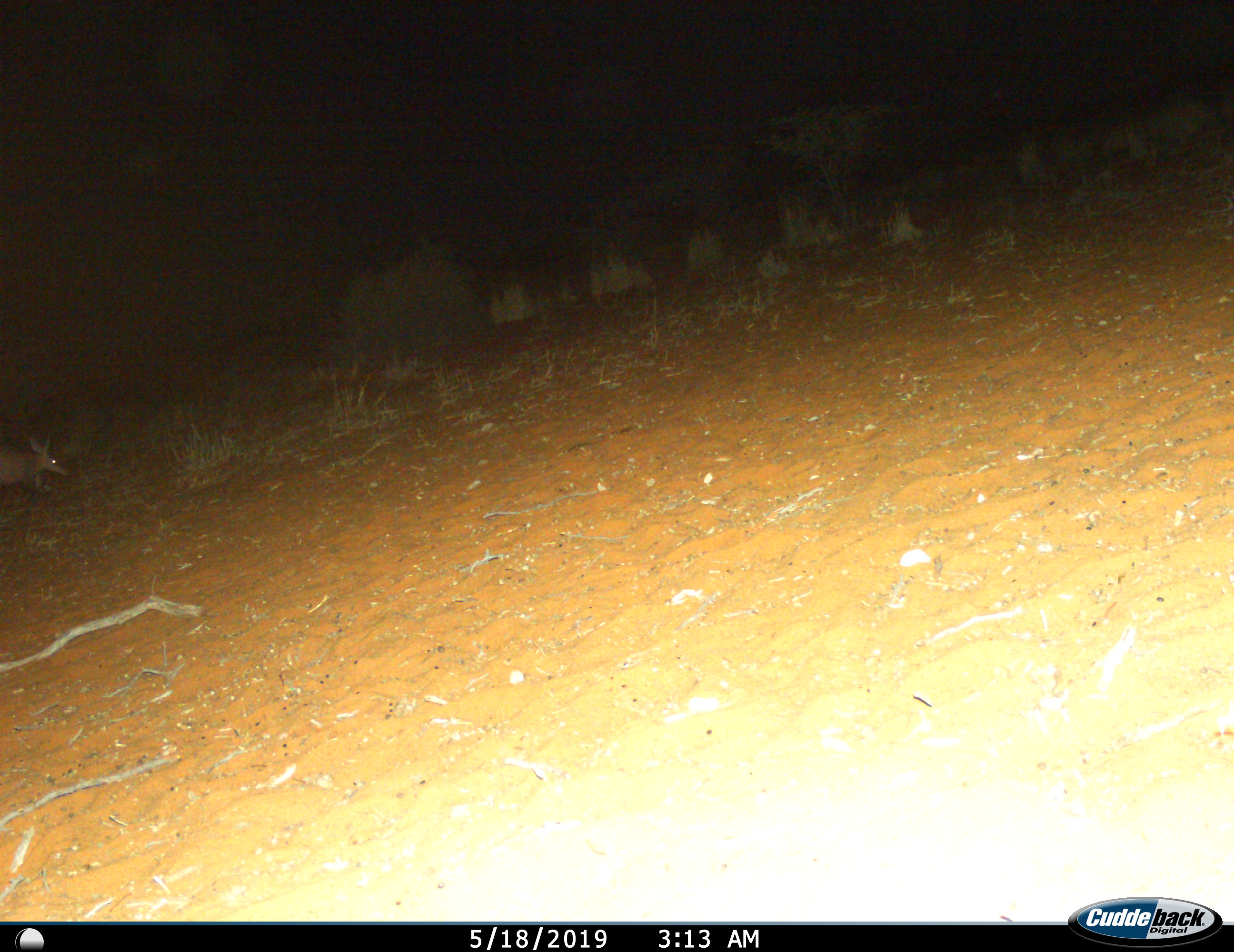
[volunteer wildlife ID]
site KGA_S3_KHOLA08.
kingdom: Animalia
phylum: Chordata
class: Mammalia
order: Tubulidentata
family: Orycteropodidae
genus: Orycteropus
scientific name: Orycteropus afer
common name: aardvark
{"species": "aardvark (Orycteropus afer)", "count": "1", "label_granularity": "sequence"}